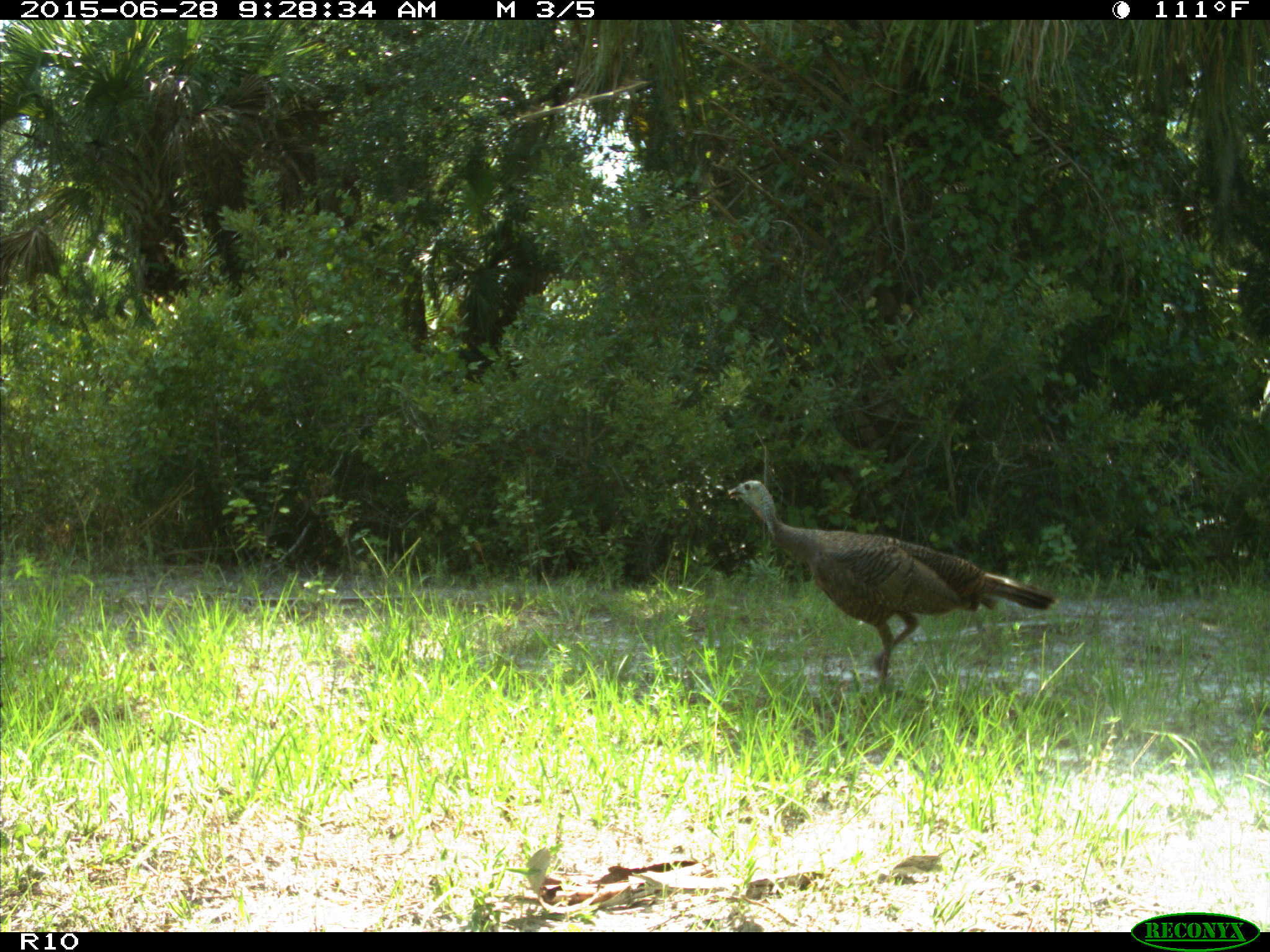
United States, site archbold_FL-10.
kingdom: Animalia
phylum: Chordata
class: Aves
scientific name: Aves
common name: birds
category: unidentified bird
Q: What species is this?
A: Unidentified bird (birds) (Aves).